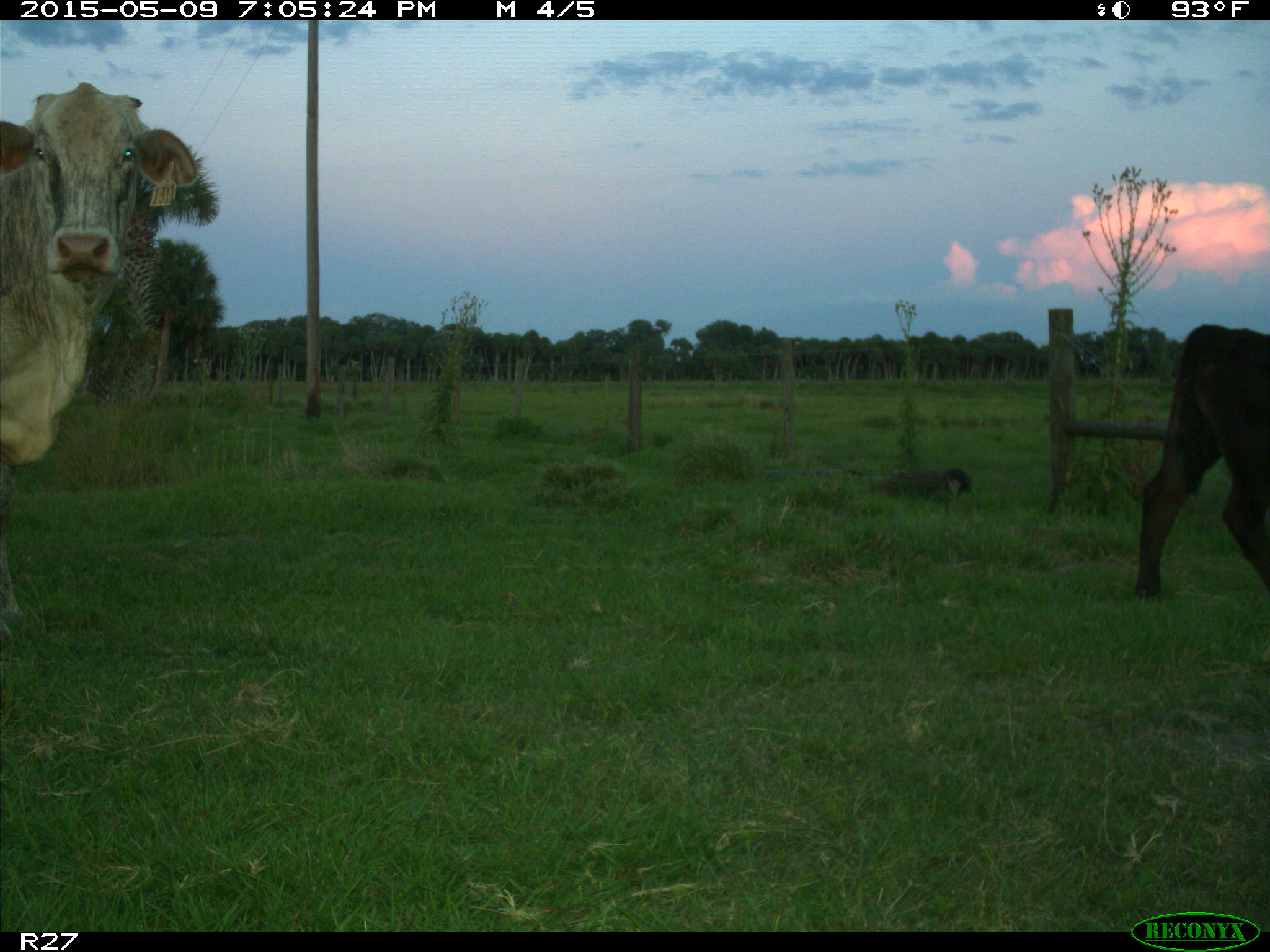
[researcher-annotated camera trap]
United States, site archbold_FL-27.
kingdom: Animalia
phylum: Chordata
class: Mammalia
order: Artiodactyla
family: Bovidae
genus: Bos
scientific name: Bos taurus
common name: domestic cow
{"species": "Bos taurus (domestic cow)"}